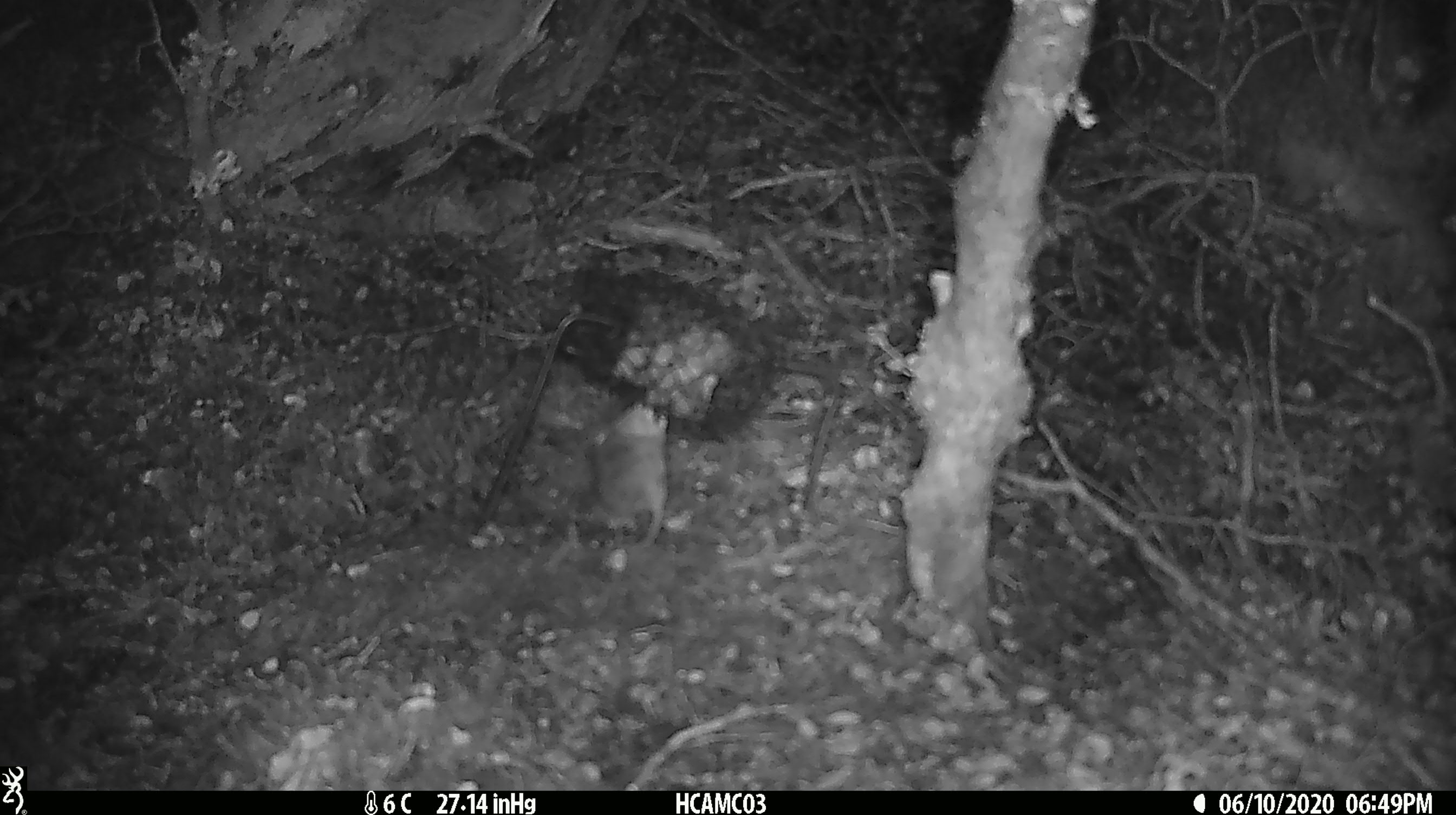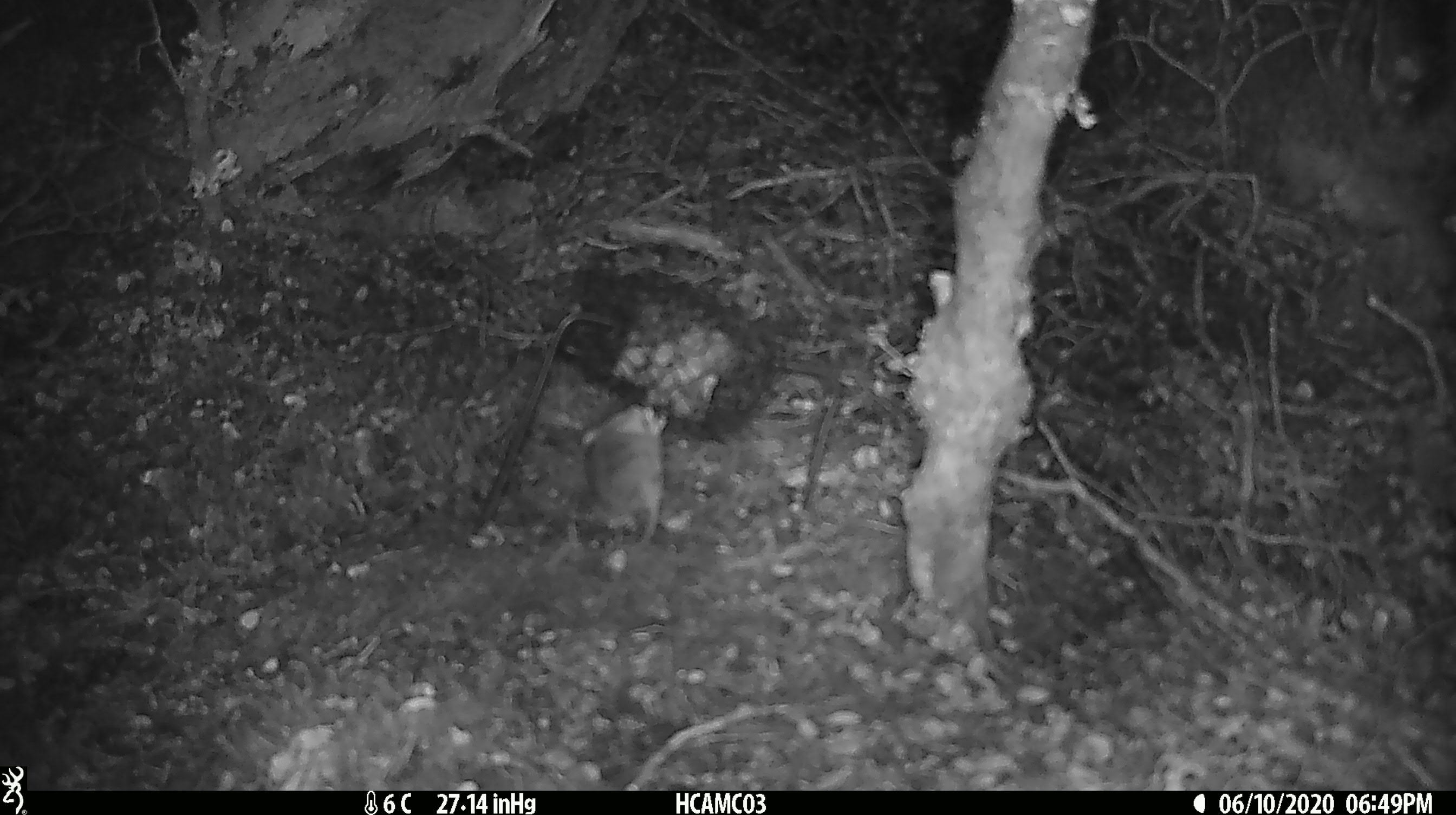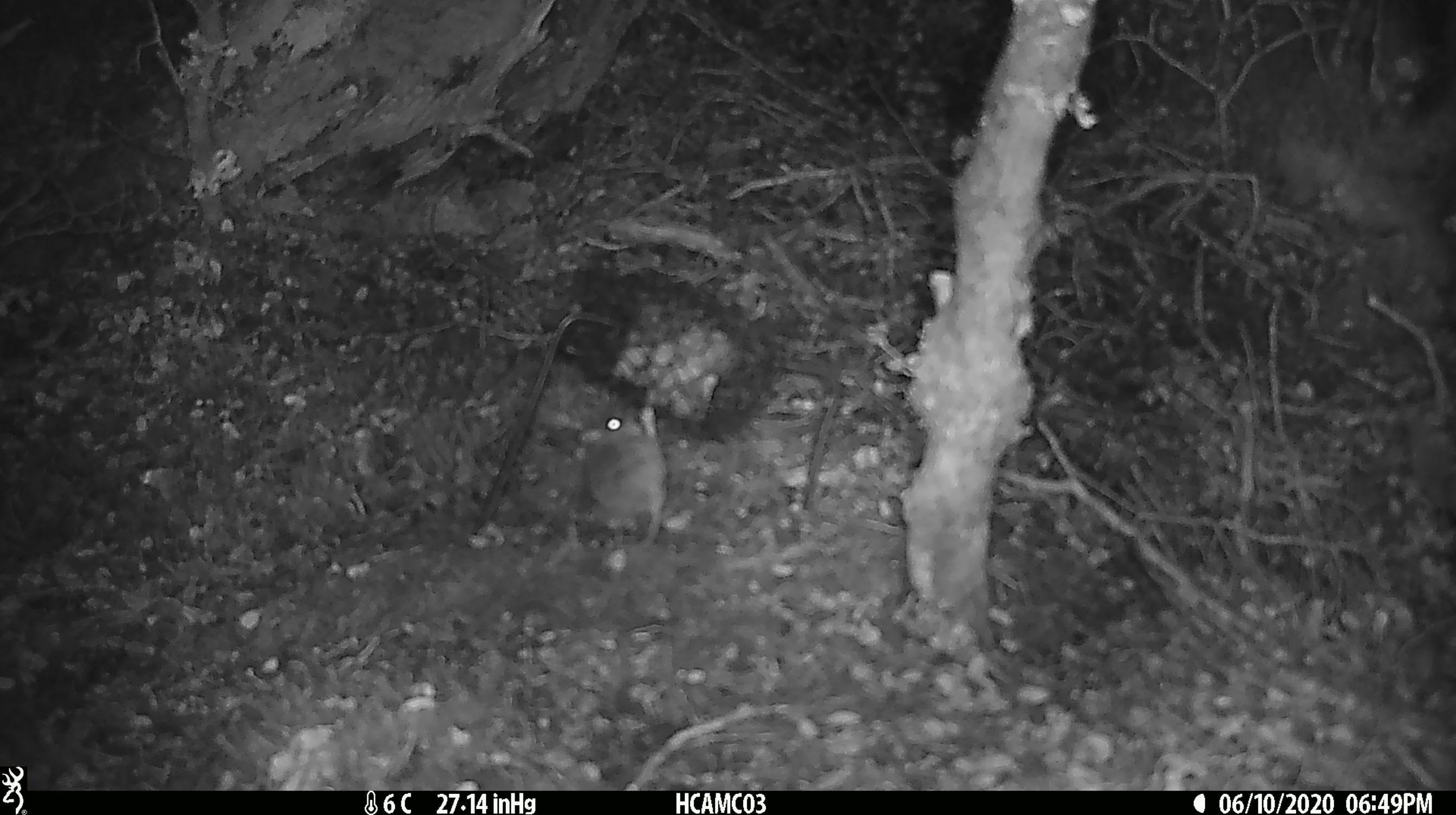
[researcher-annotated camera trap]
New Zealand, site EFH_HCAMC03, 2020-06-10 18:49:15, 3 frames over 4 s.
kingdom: Animalia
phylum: Chordata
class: Mammalia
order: Rodentia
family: Muridae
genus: Mus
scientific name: Mus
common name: mouse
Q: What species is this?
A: Mouse (Mus).